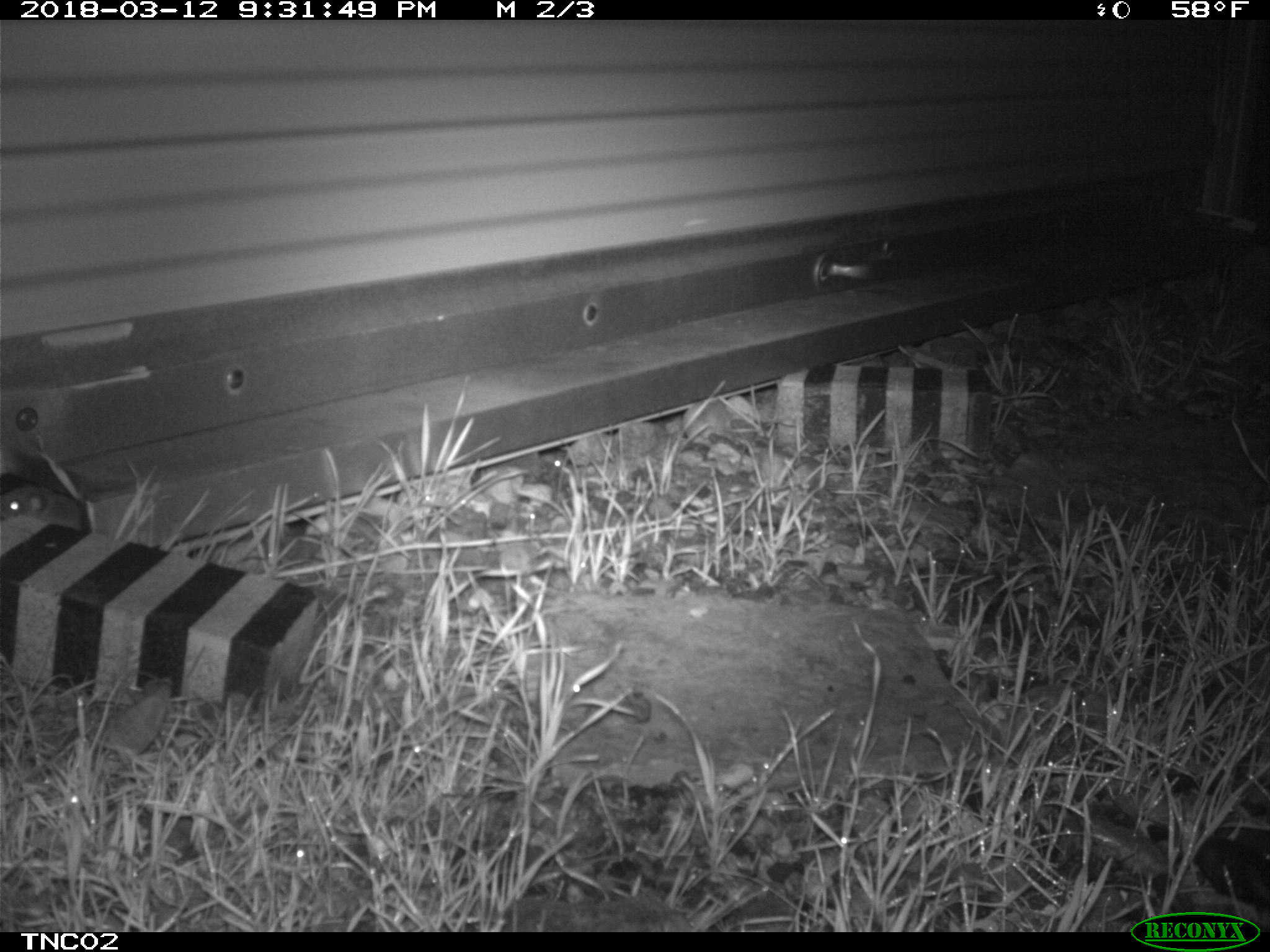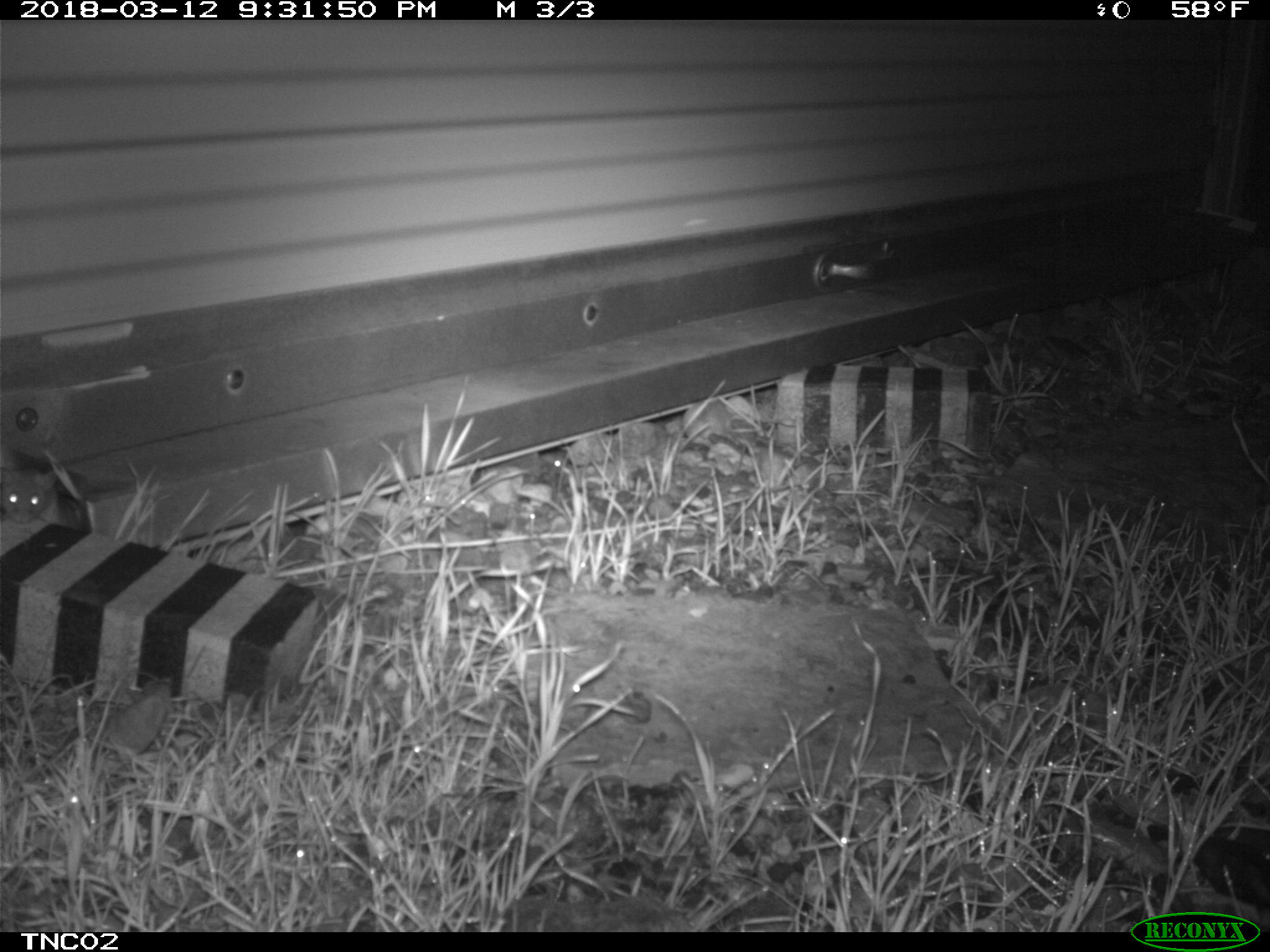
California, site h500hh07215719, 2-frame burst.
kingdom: Animalia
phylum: Chordata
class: Mammalia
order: Rodentia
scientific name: Rodentia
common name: rodent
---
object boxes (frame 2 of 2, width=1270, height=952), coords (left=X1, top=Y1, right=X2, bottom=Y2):
rodent: (left=0, top=464, right=62, bottom=529)